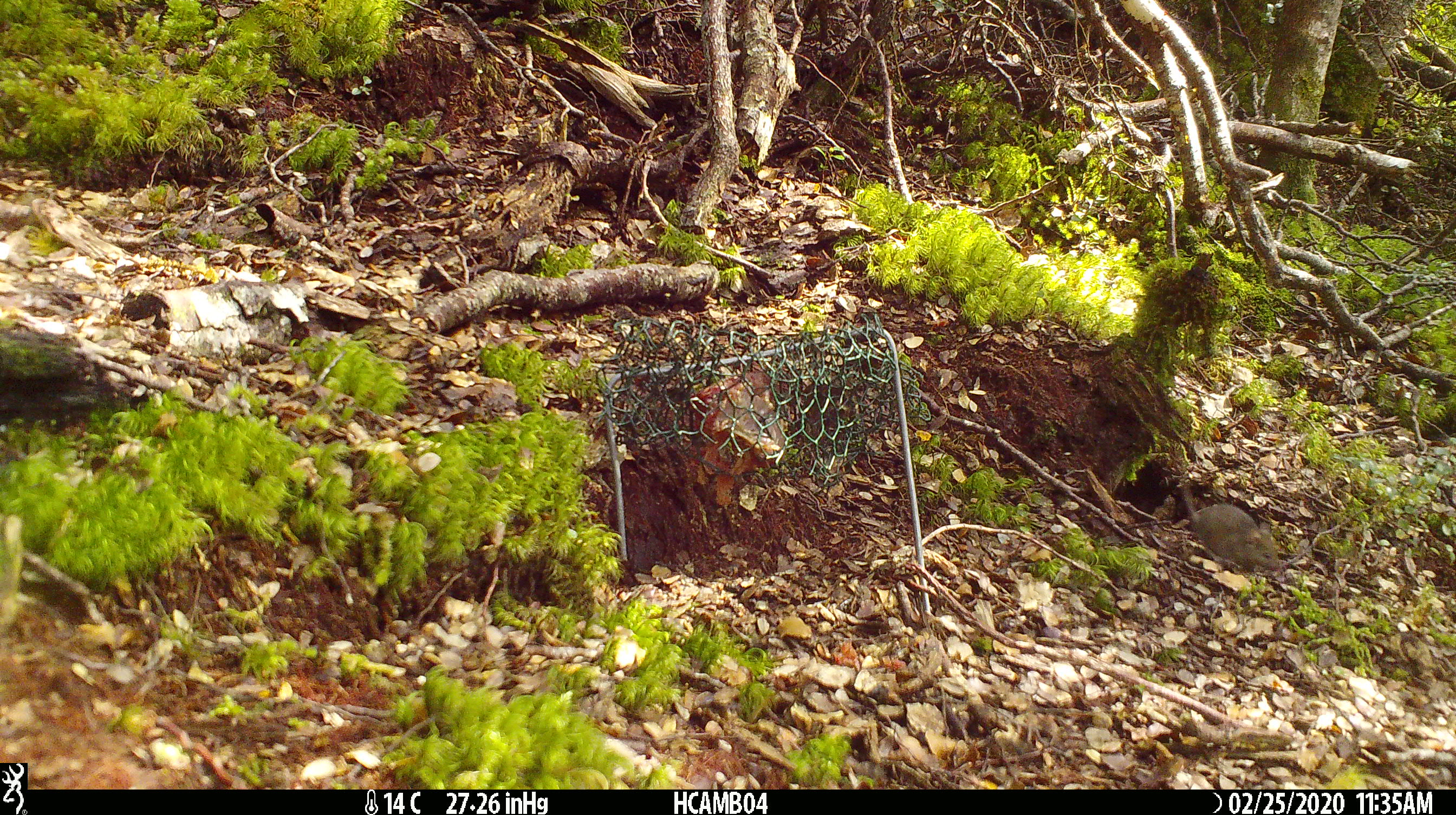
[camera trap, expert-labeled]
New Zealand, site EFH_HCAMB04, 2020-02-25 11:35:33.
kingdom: Animalia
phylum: Chordata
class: Mammalia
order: Rodentia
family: Muridae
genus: Mus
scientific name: Mus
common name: mouse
Mouse (Mus).